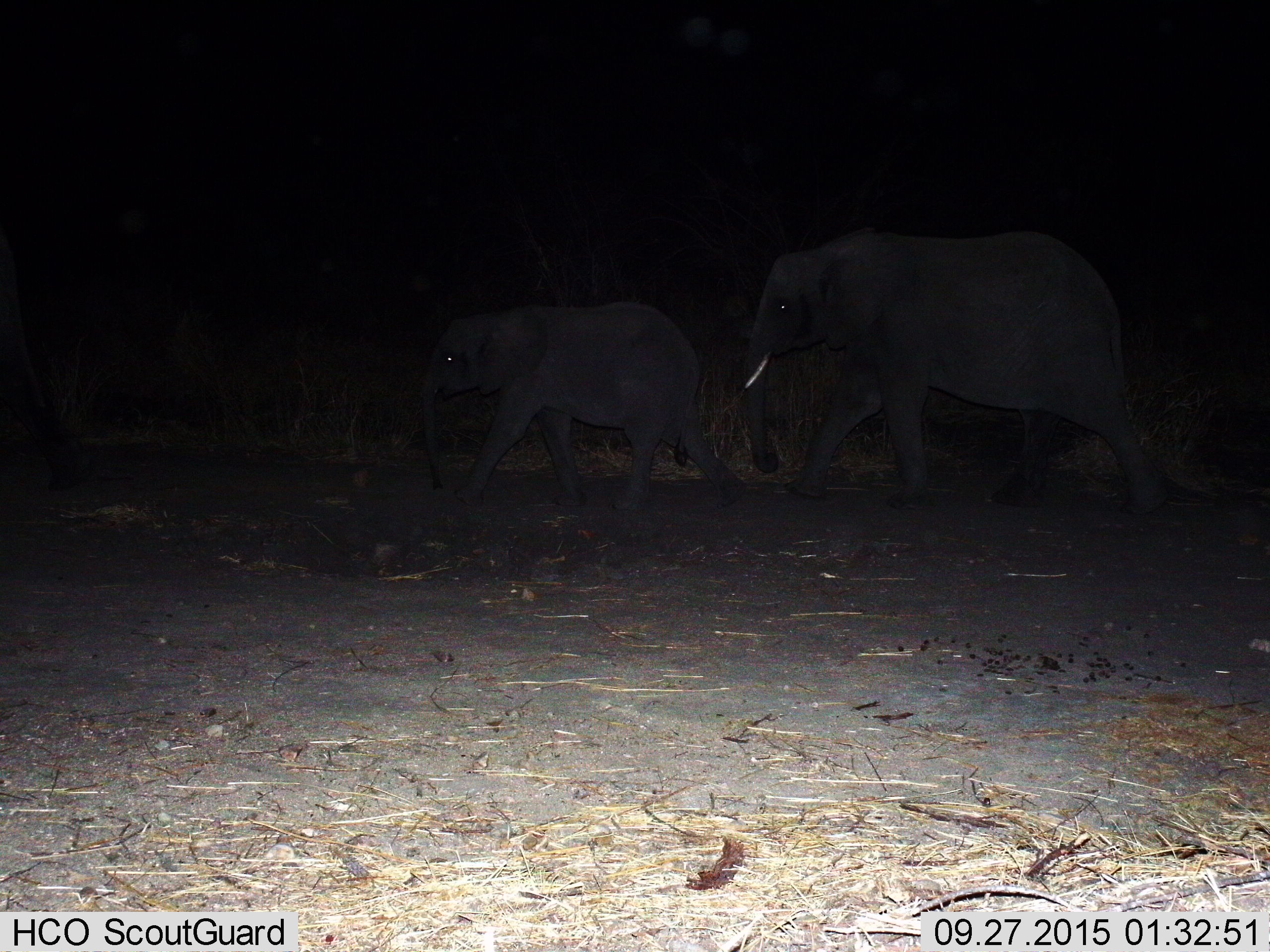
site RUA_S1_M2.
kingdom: Animalia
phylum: Chordata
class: Mammalia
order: Proboscidea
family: Elephantidae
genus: Loxodonta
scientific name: Loxodonta africana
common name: african bush elephant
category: elephant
Elephant (african bush elephant) (Loxodonta africana), count 2. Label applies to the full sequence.